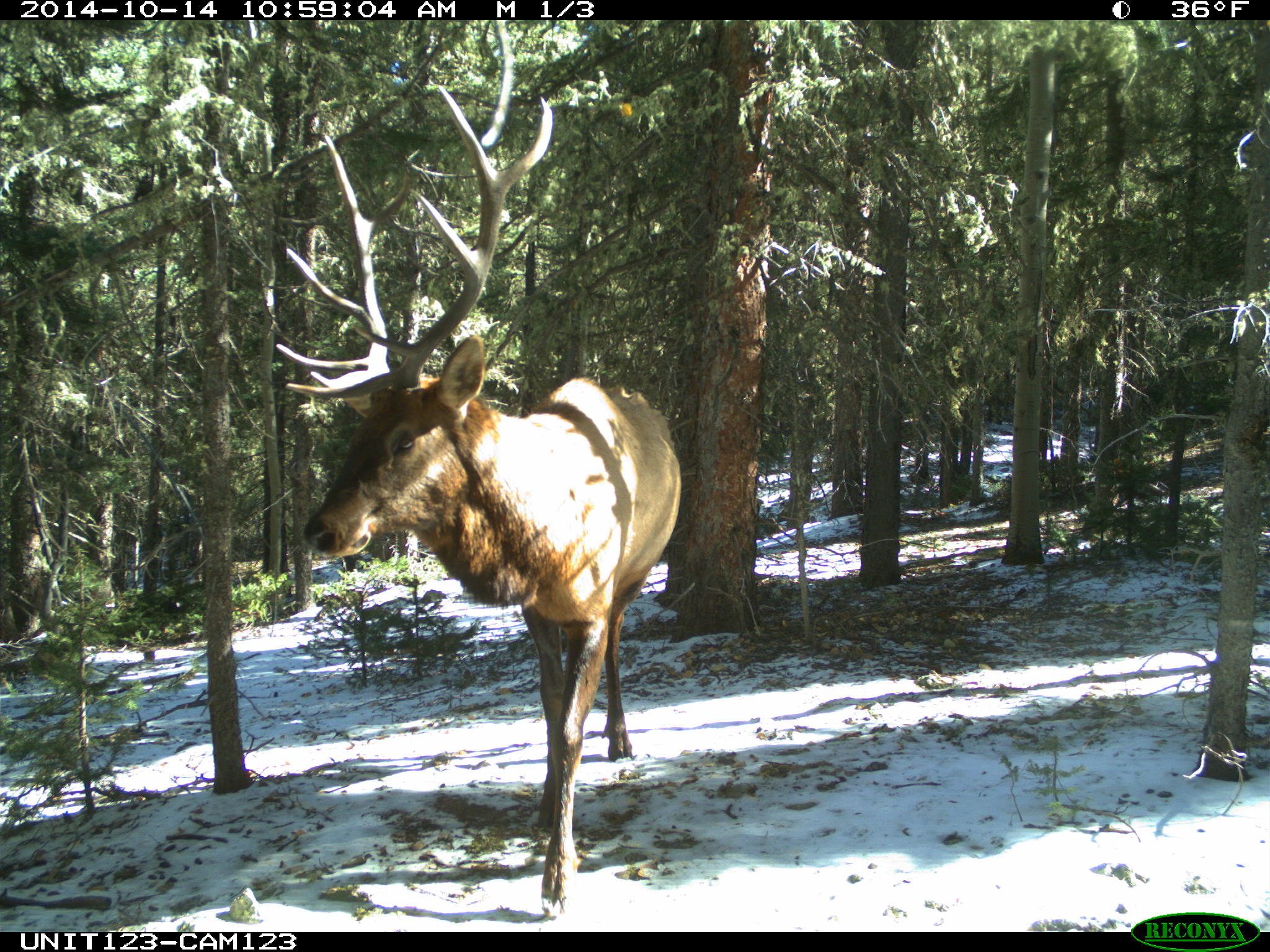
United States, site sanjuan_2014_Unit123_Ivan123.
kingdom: Animalia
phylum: Chordata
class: Mammalia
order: Artiodactyla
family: Cervidae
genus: Cervus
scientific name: Cervus elaphus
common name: red deer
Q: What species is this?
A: Cervus elaphus (red deer).